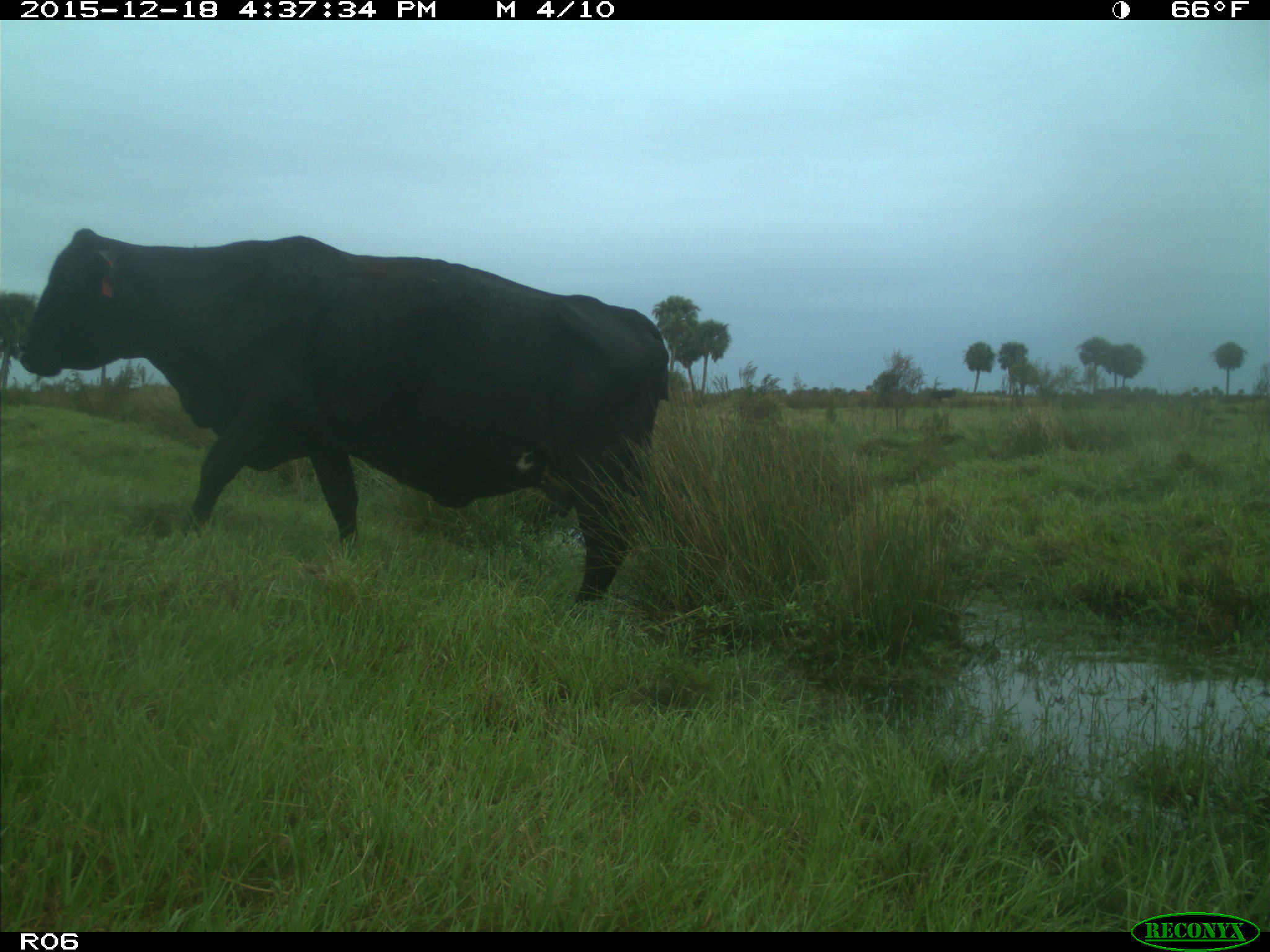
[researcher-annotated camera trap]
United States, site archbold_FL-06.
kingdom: Animalia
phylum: Chordata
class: Mammalia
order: Artiodactyla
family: Bovidae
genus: Bos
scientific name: Bos taurus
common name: domestic cow